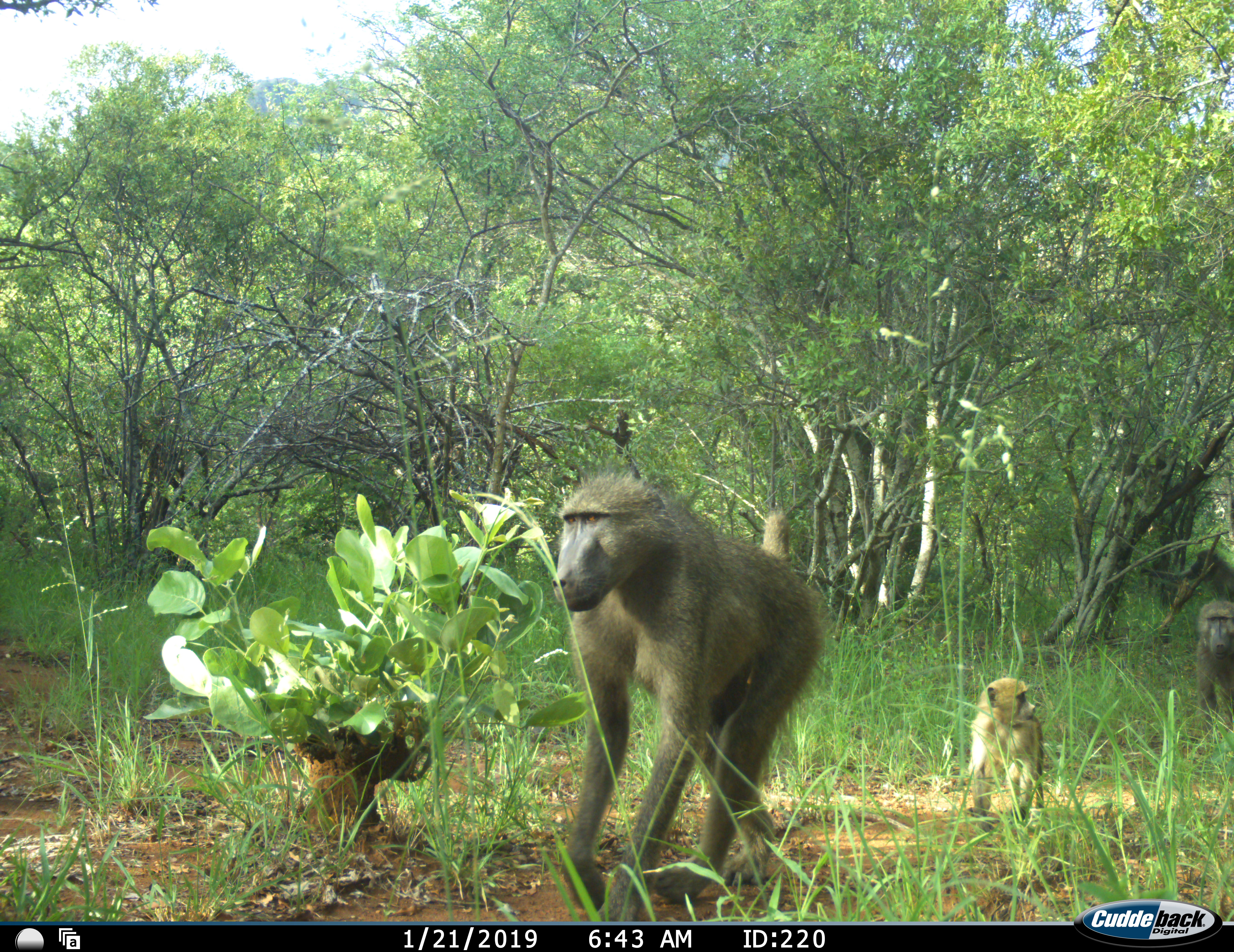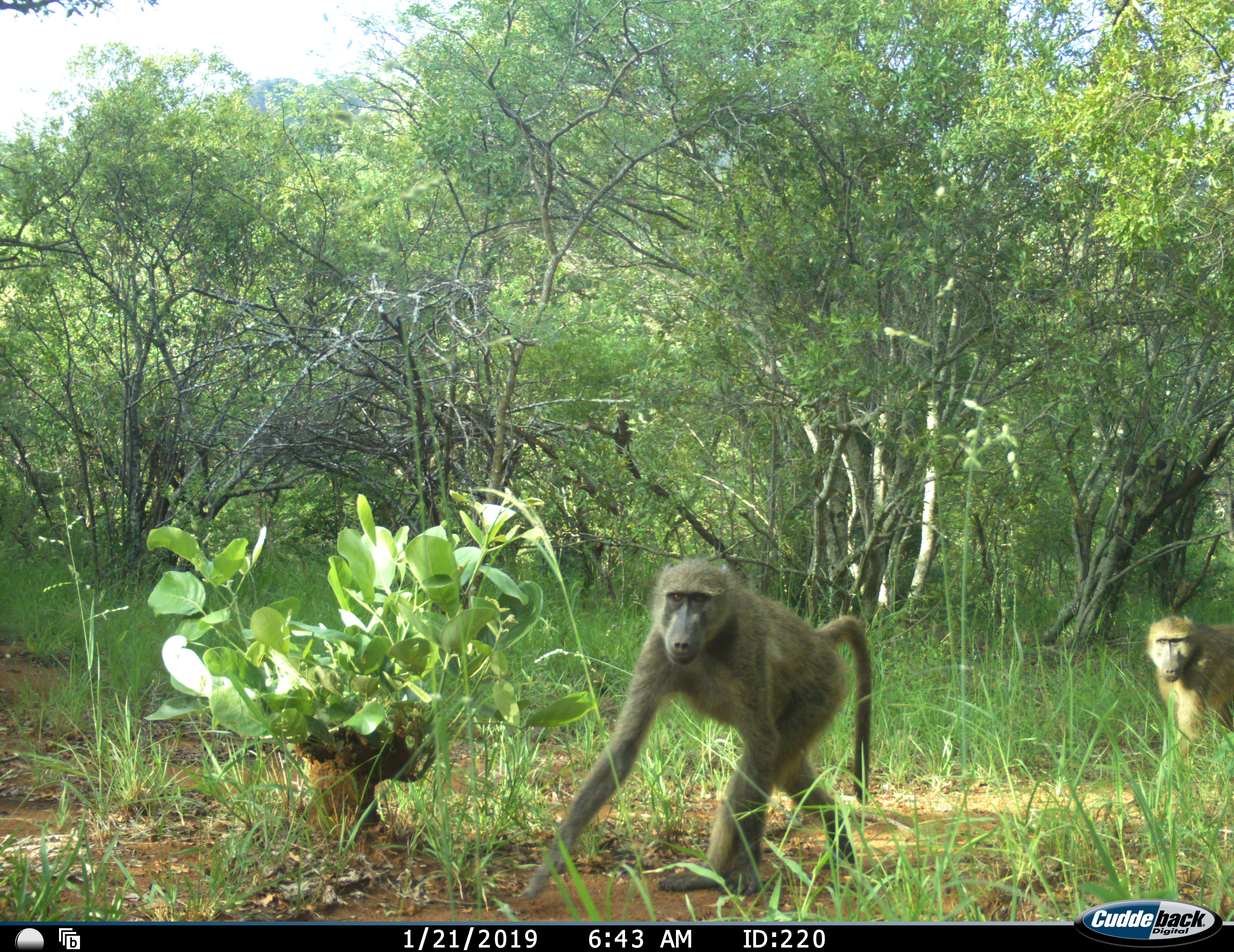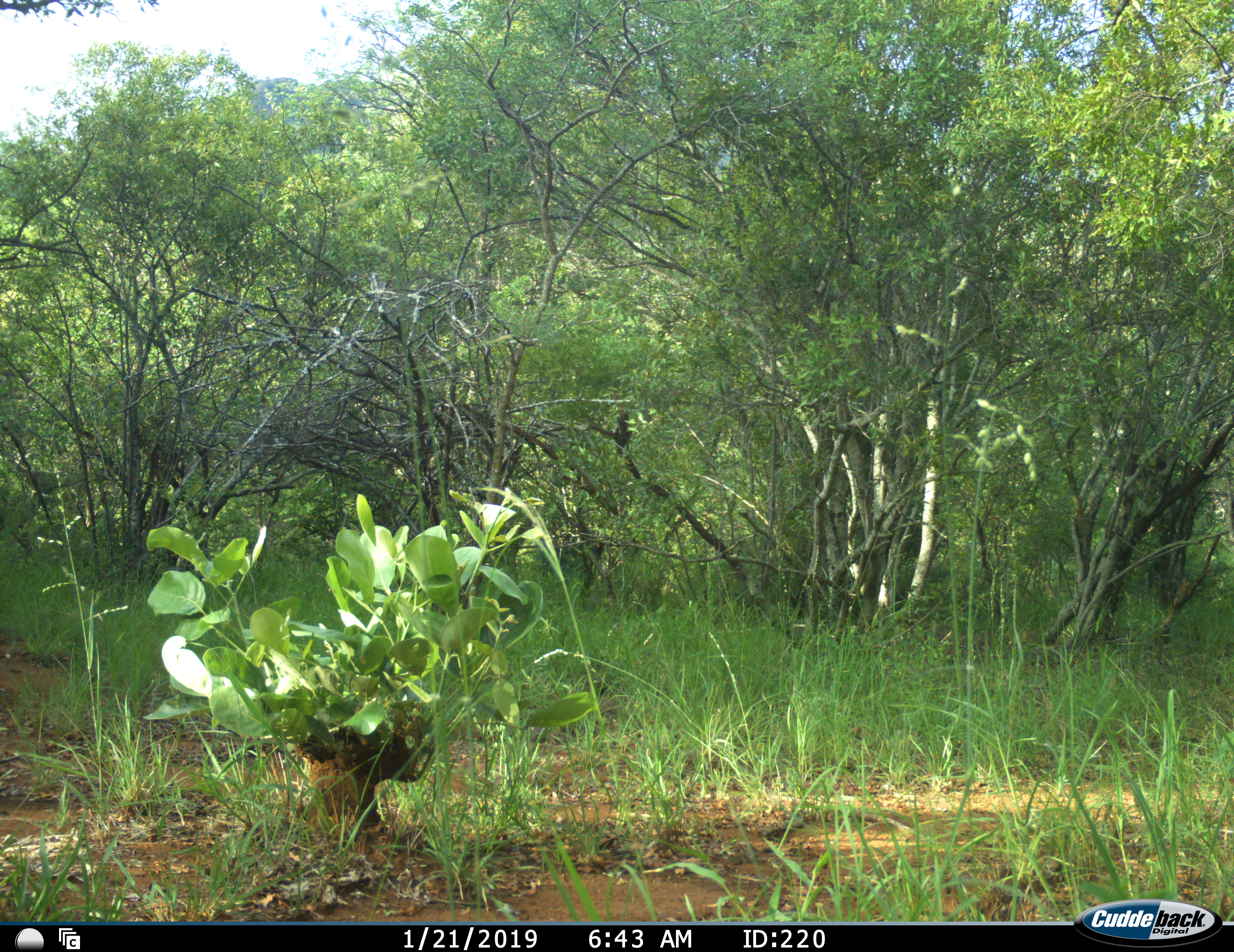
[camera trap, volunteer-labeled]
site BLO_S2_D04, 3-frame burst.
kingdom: Animalia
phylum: Chordata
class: Mammalia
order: Primates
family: Cercopithecidae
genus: Papio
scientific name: Papio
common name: baboon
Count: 3.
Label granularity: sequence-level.